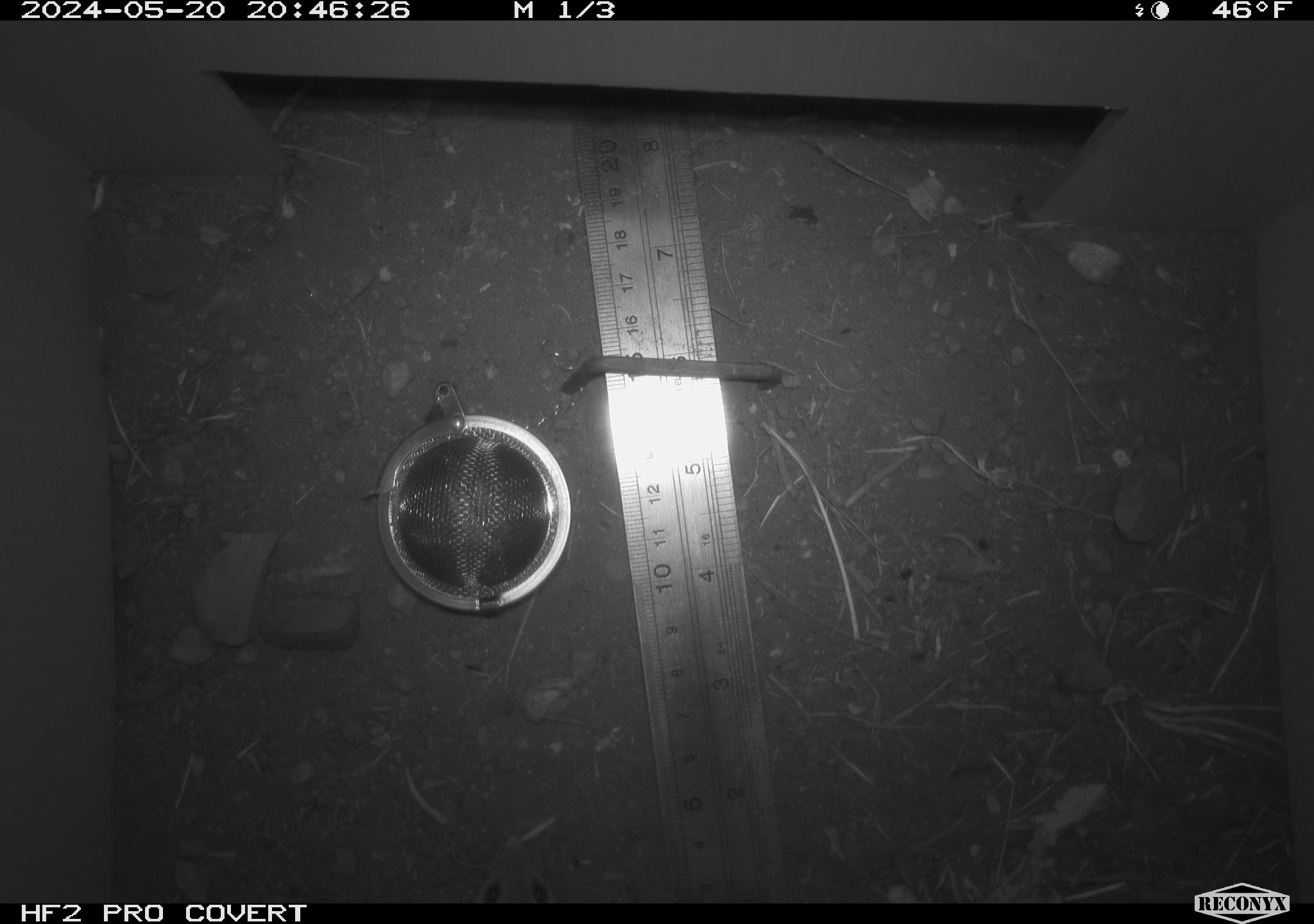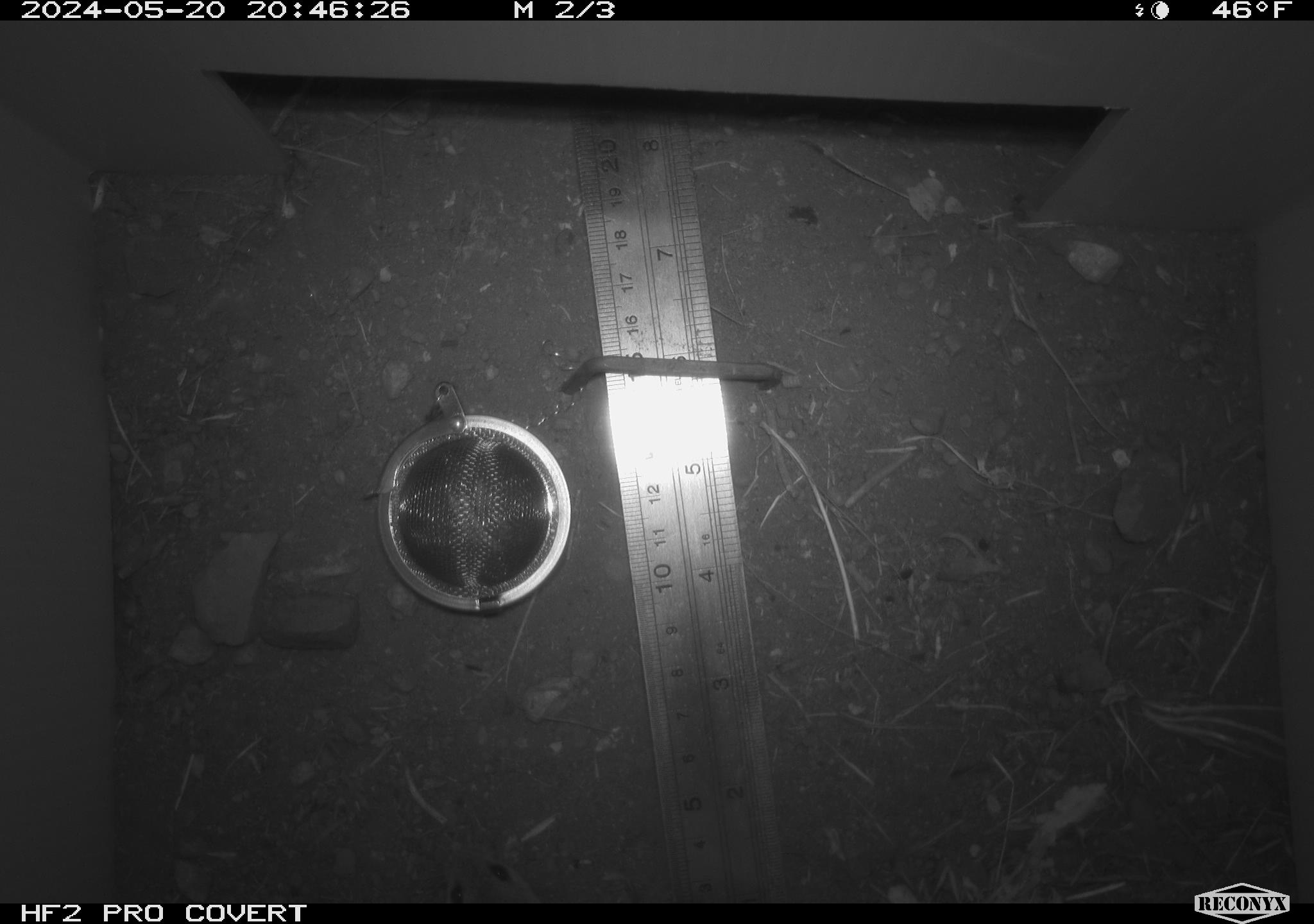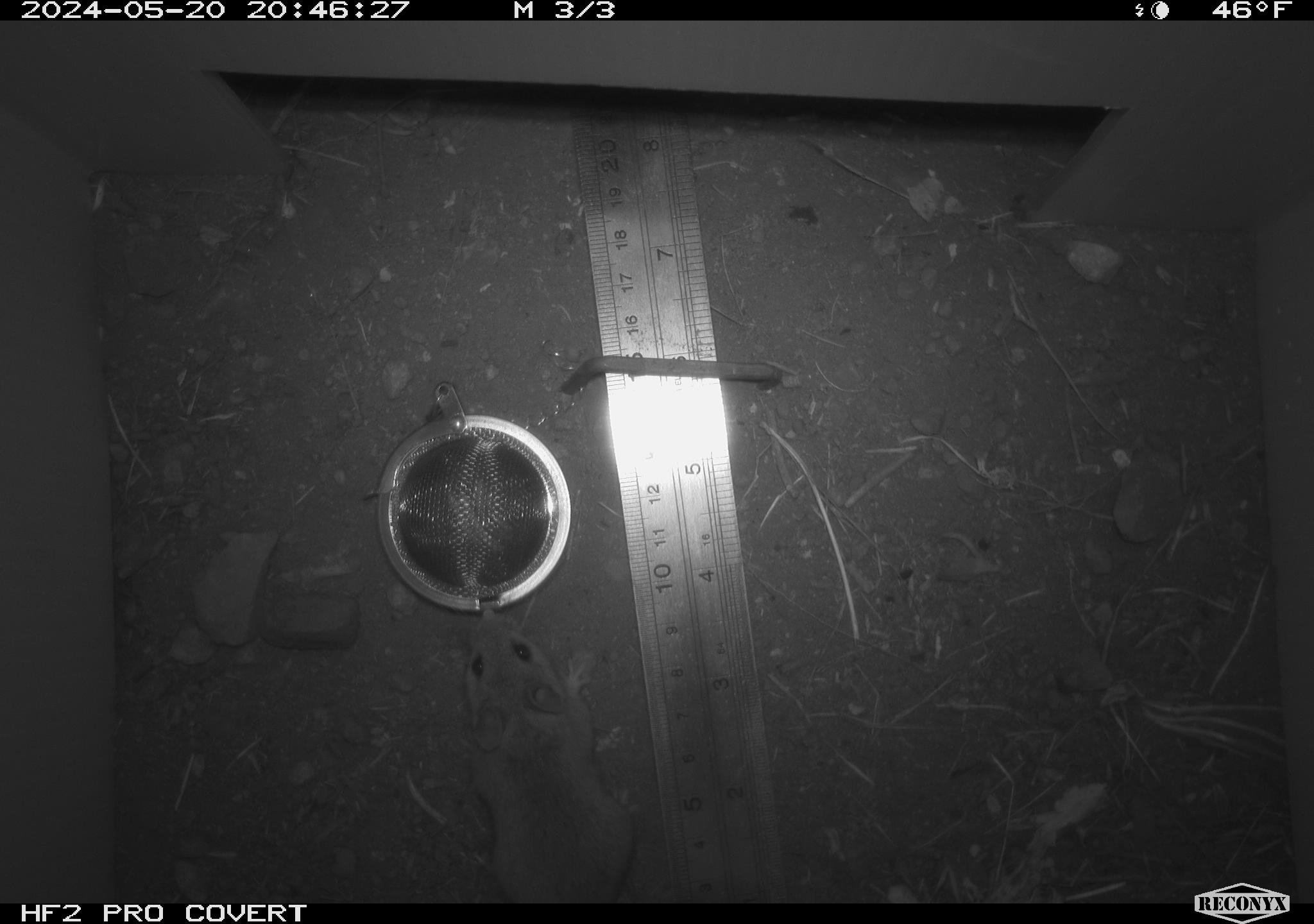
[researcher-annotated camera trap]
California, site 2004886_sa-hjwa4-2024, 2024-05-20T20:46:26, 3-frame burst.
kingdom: Animalia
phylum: Chordata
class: Mammalia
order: Rodentia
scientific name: Rodentia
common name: rodent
Rodent (Rodentia).